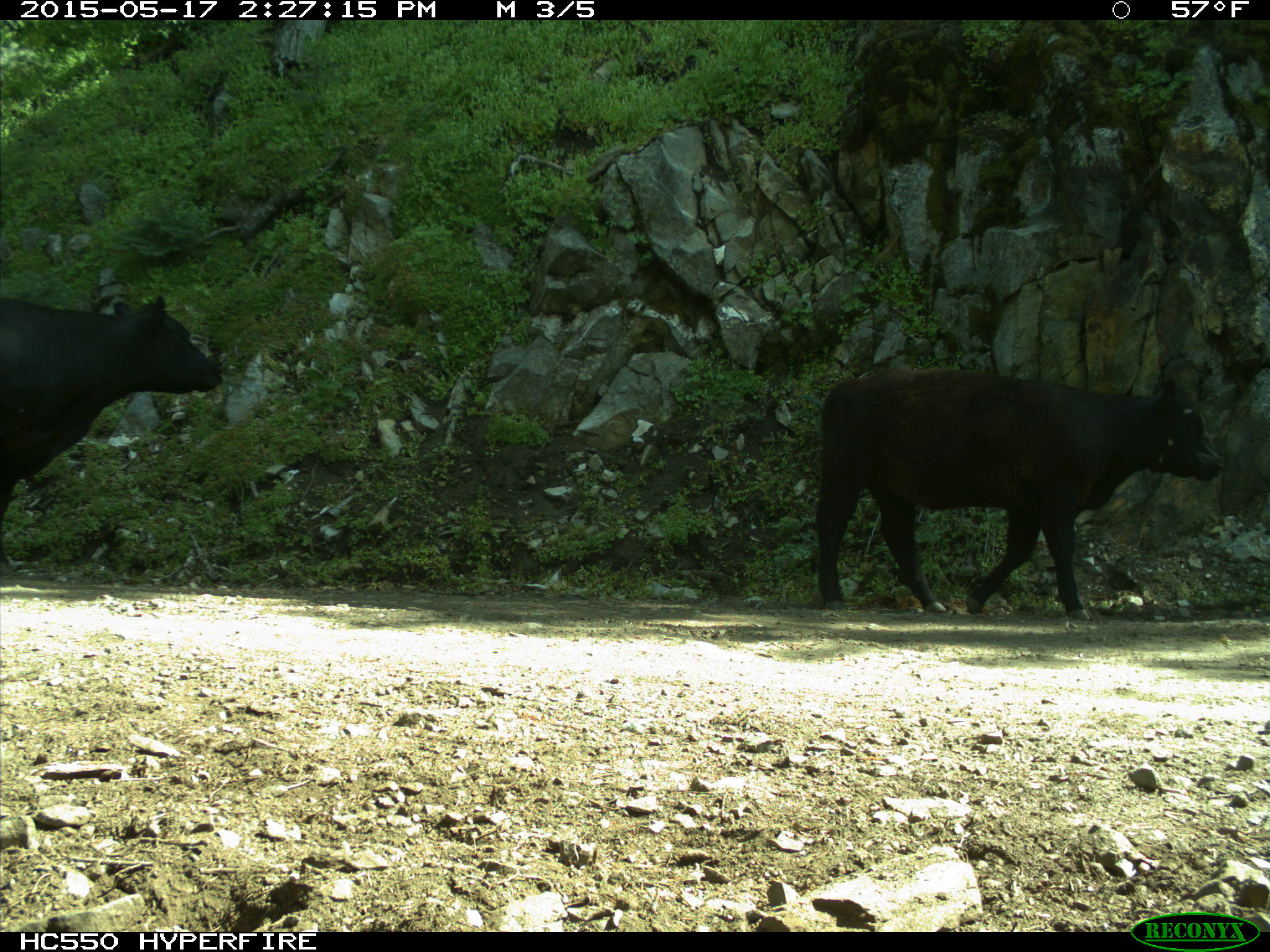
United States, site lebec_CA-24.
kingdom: Animalia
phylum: Chordata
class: Mammalia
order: Artiodactyla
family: Bovidae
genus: Bos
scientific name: Bos taurus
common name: domestic cow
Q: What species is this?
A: Bos taurus (domestic cow).